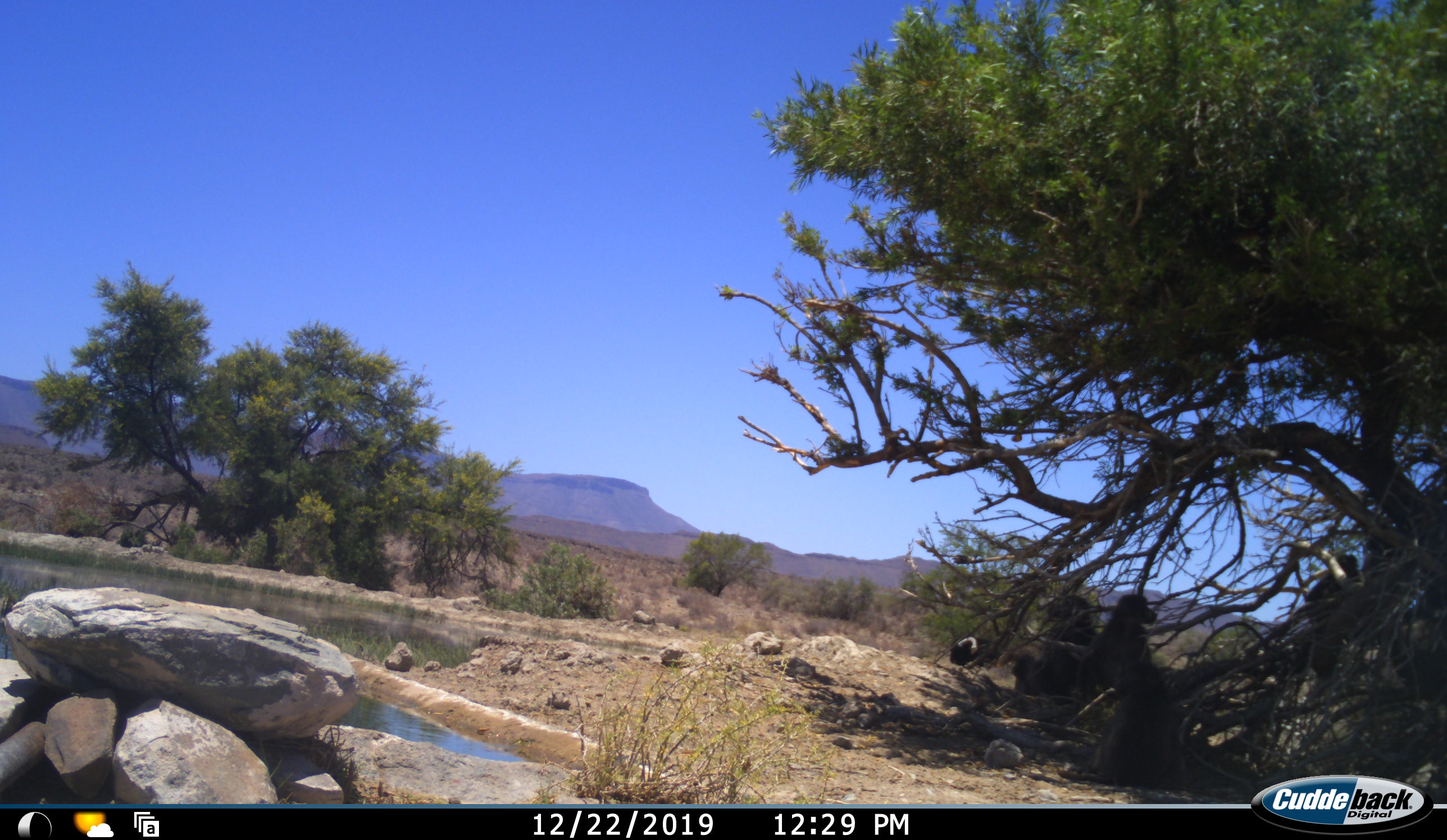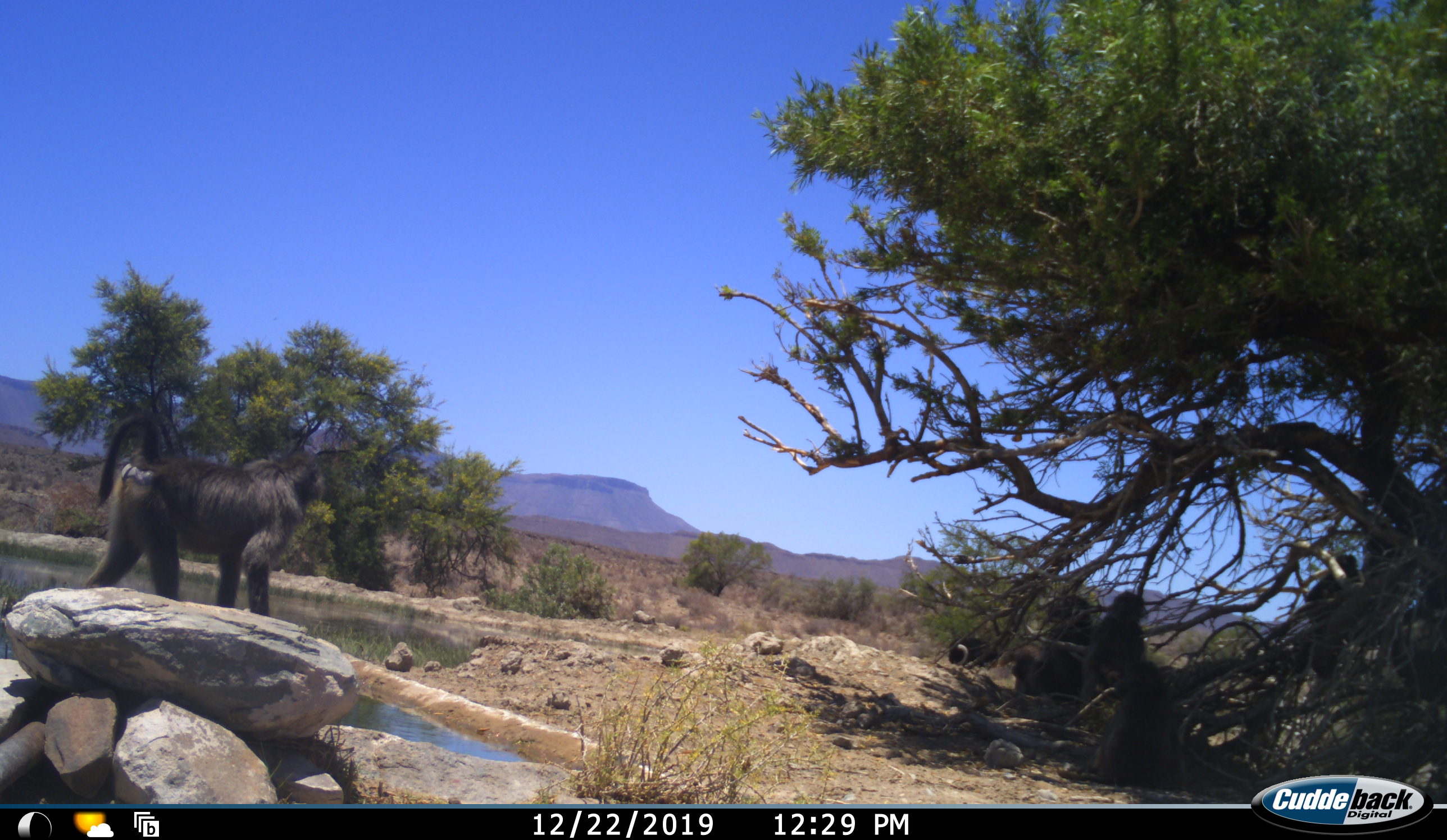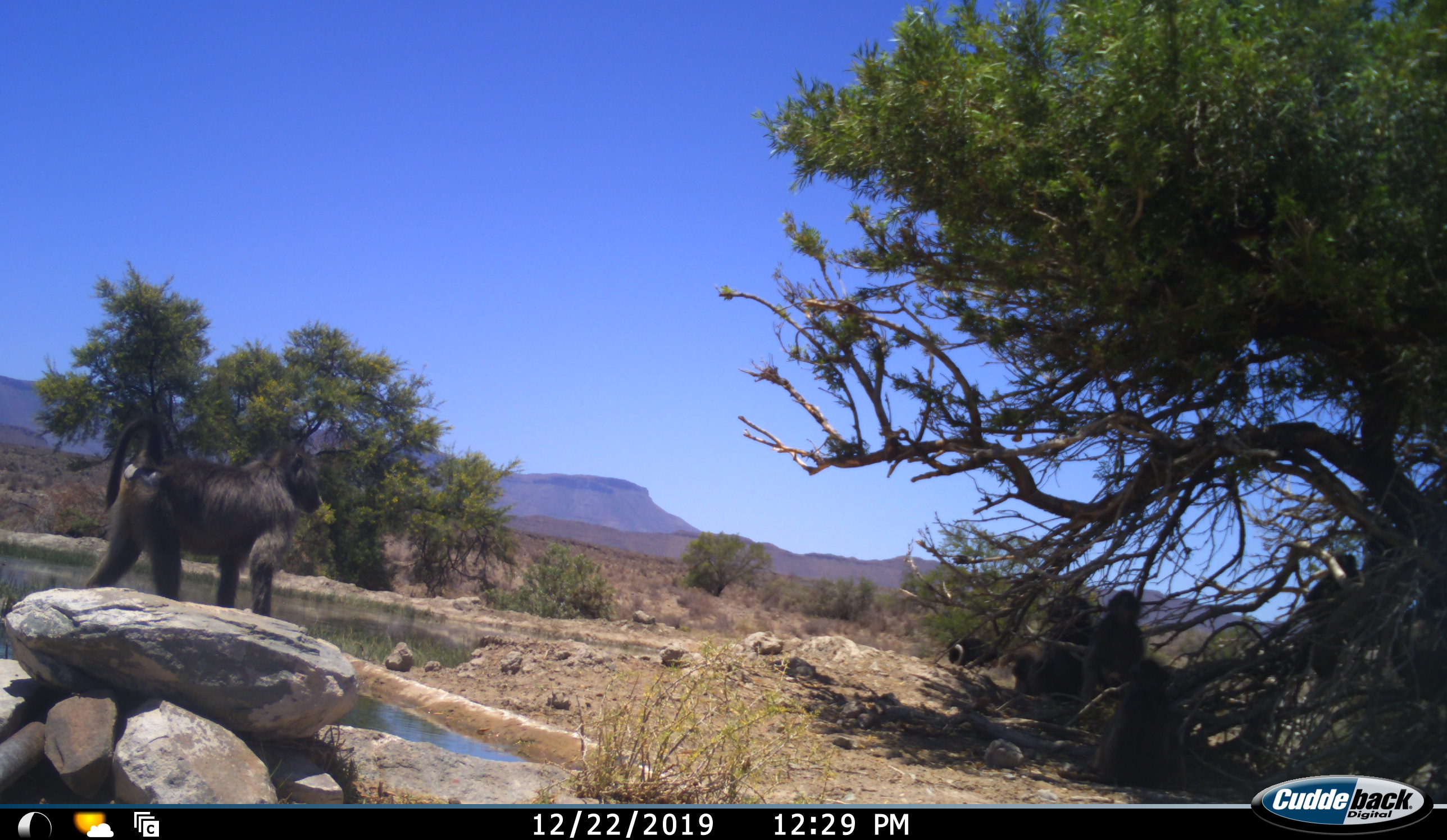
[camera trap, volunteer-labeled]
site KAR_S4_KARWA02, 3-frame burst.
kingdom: Animalia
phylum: Chordata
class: Mammalia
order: Primates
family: Cercopithecidae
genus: Papio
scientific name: Papio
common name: baboon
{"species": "baboon (Papio)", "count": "4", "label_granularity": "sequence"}